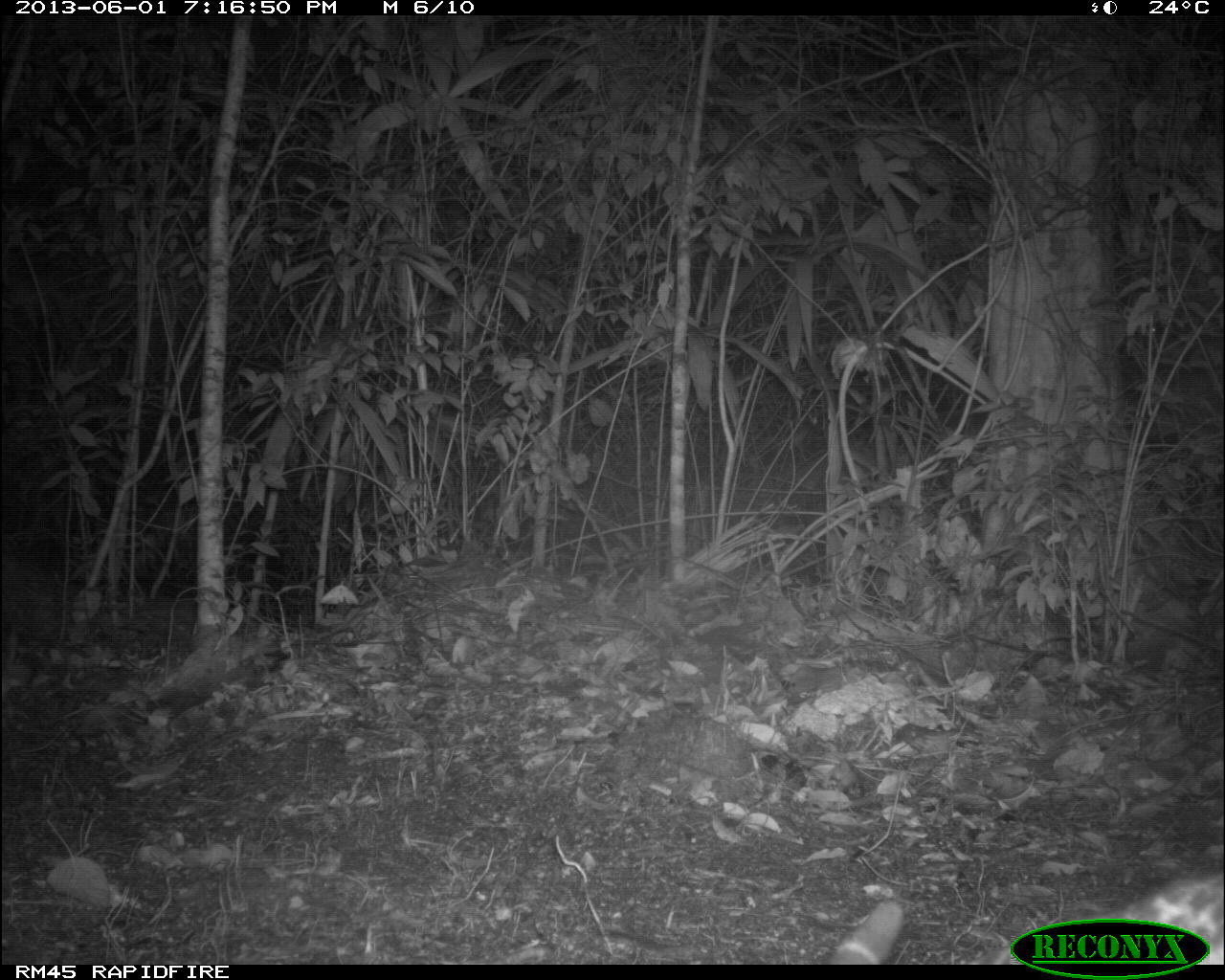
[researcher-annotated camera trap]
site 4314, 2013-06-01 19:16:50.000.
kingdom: Animalia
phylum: Chordata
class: Mammalia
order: Carnivora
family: Felidae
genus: Leopardus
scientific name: Leopardus pardalis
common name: ocelot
Leopardus pardalis (ocelot), count 1.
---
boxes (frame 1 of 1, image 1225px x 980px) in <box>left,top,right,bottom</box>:
leopardus pardalis: <box>826,873,1225,963</box>; <box>617,700,806,791</box>